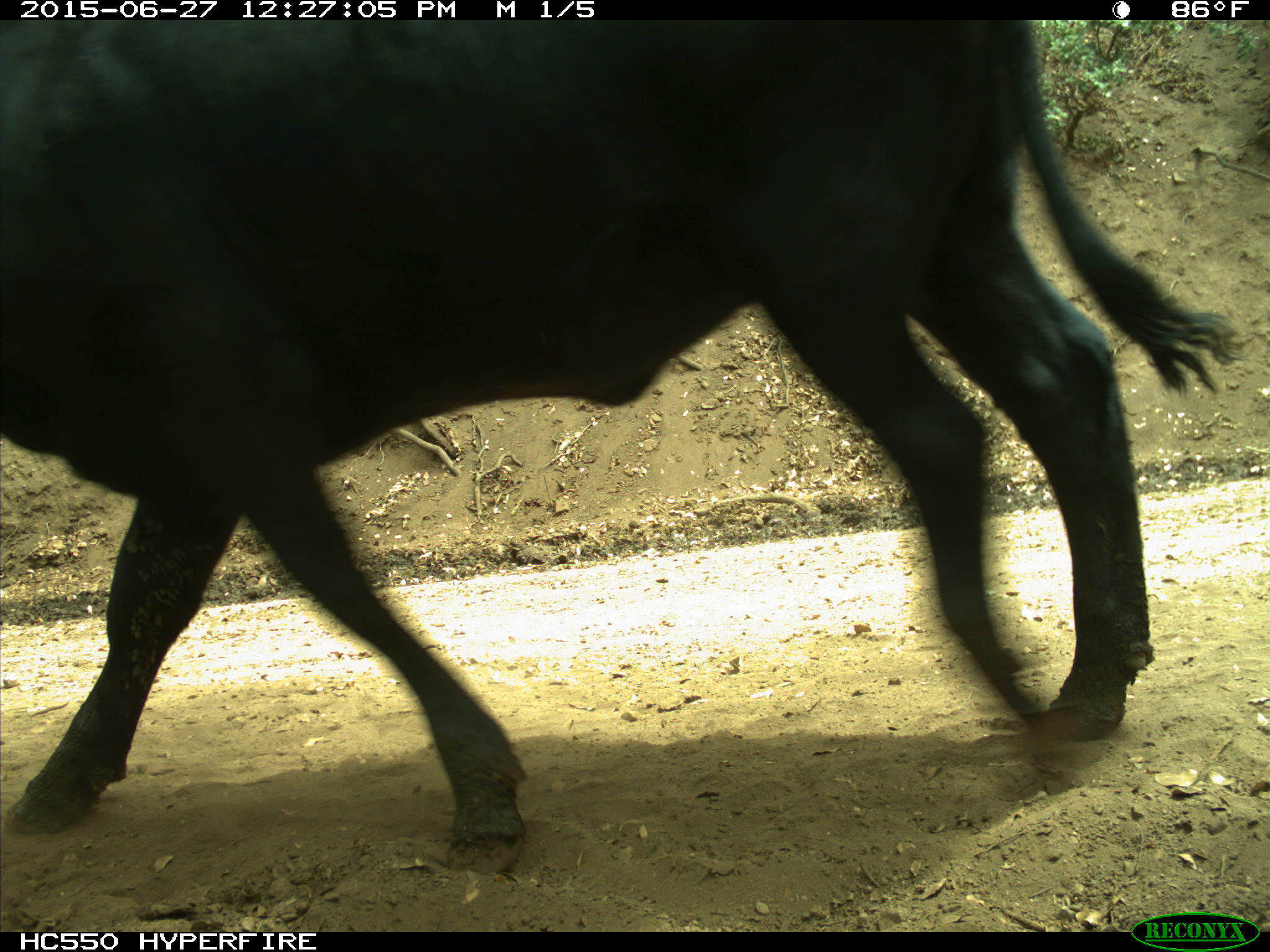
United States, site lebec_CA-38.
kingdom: Animalia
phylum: Chordata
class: Mammalia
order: Artiodactyla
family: Bovidae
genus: Bos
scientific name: Bos taurus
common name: domestic cow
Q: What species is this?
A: Bos taurus (domestic cow).